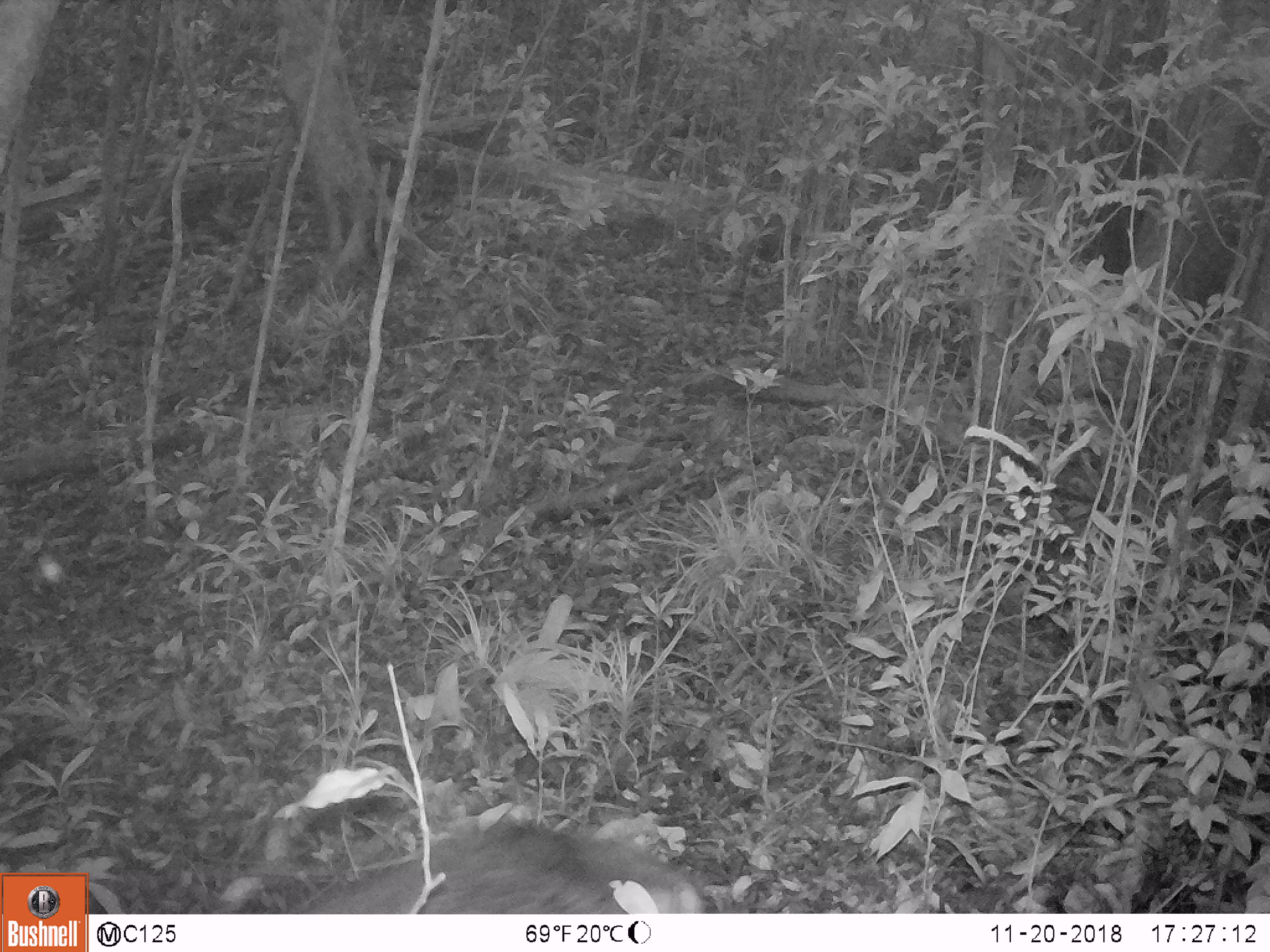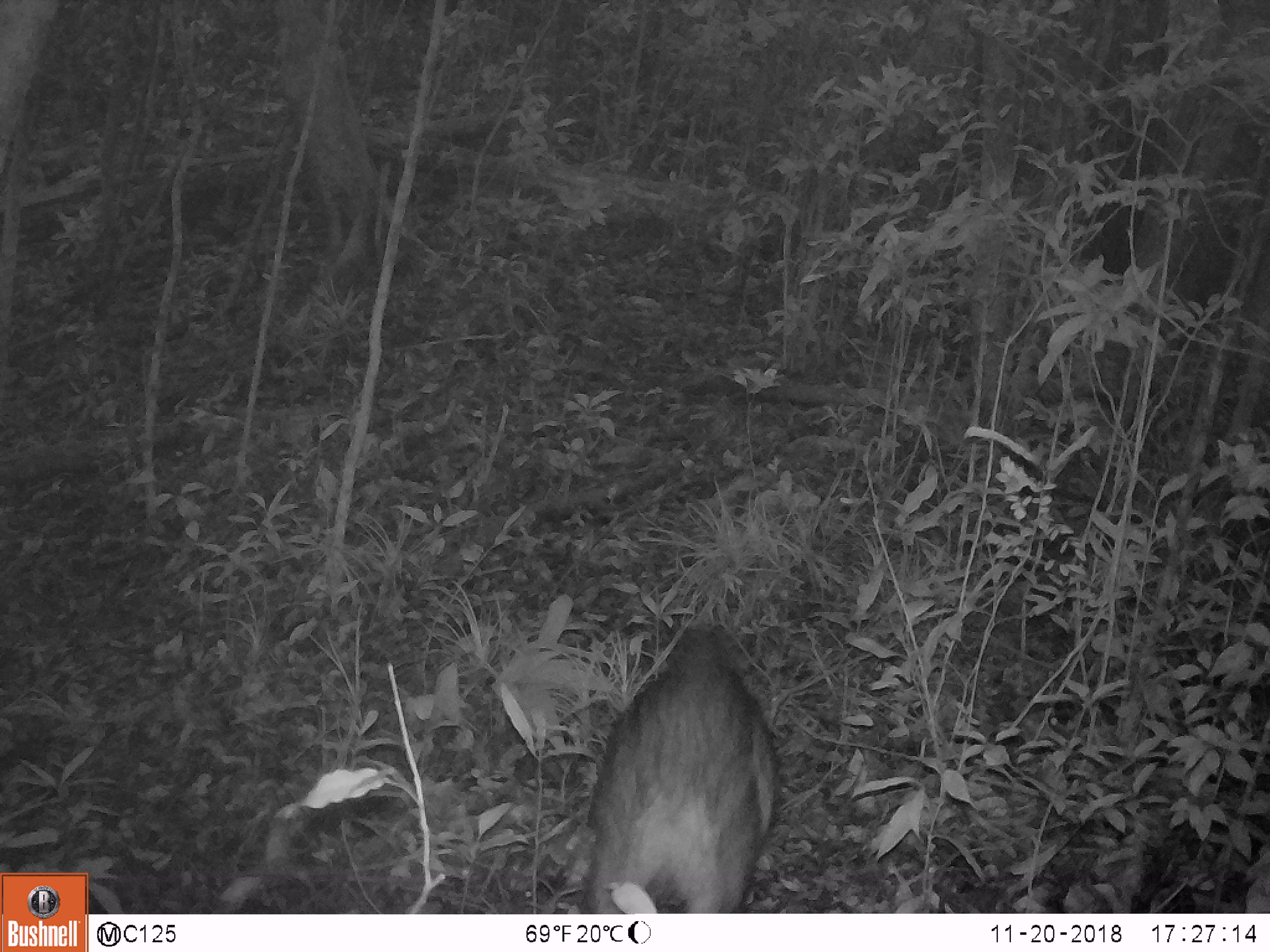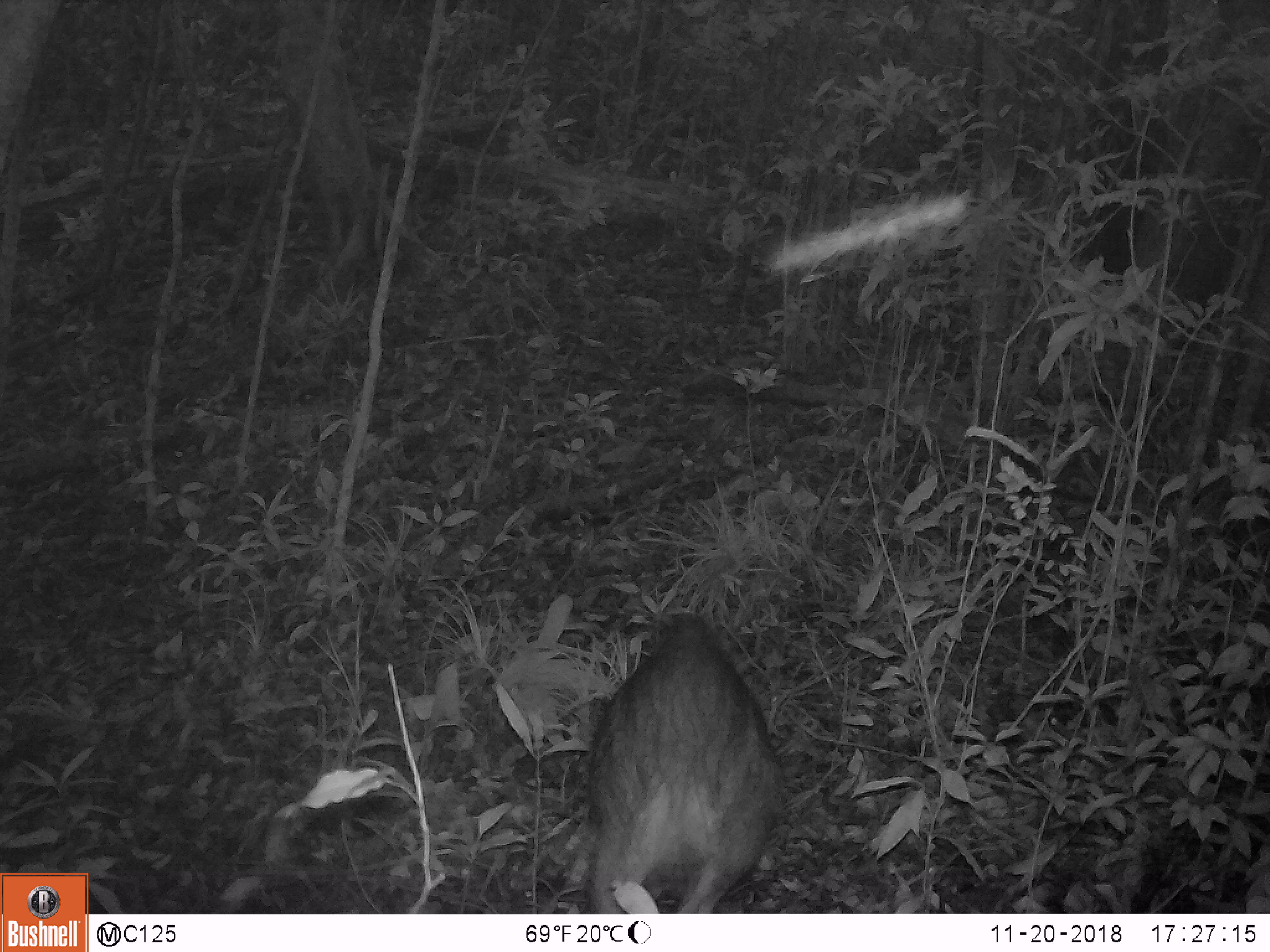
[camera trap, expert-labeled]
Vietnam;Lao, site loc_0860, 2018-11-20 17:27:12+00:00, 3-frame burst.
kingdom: Animalia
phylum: Chordata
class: Mammalia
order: Artiodactyla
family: Suidae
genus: Sus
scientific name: Sus scrofa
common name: eurasian wild pig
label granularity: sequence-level